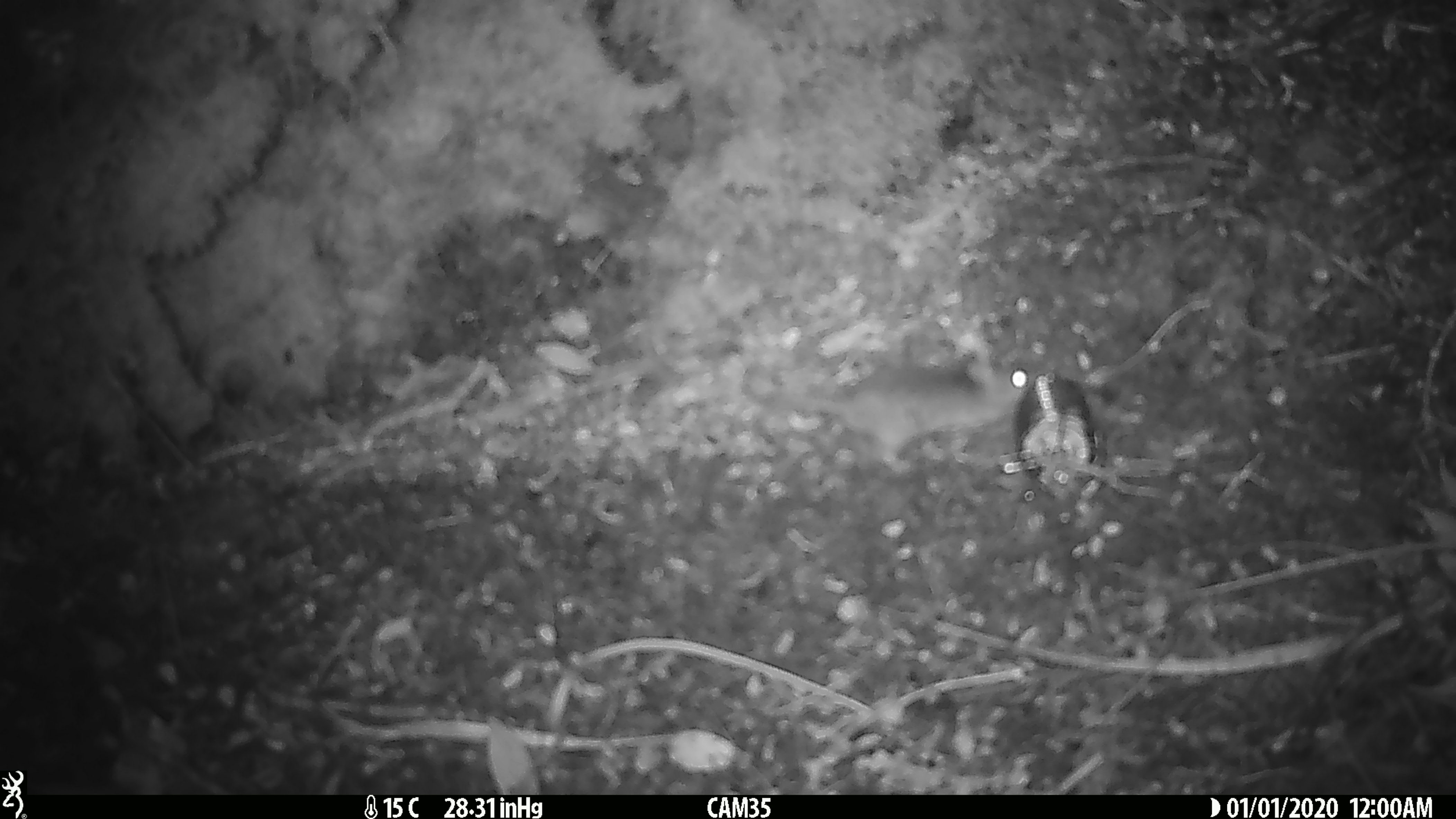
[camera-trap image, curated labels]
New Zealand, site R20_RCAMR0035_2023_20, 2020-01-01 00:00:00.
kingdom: Animalia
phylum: Chordata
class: Mammalia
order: Rodentia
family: Muridae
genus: Mus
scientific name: Mus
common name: mouse